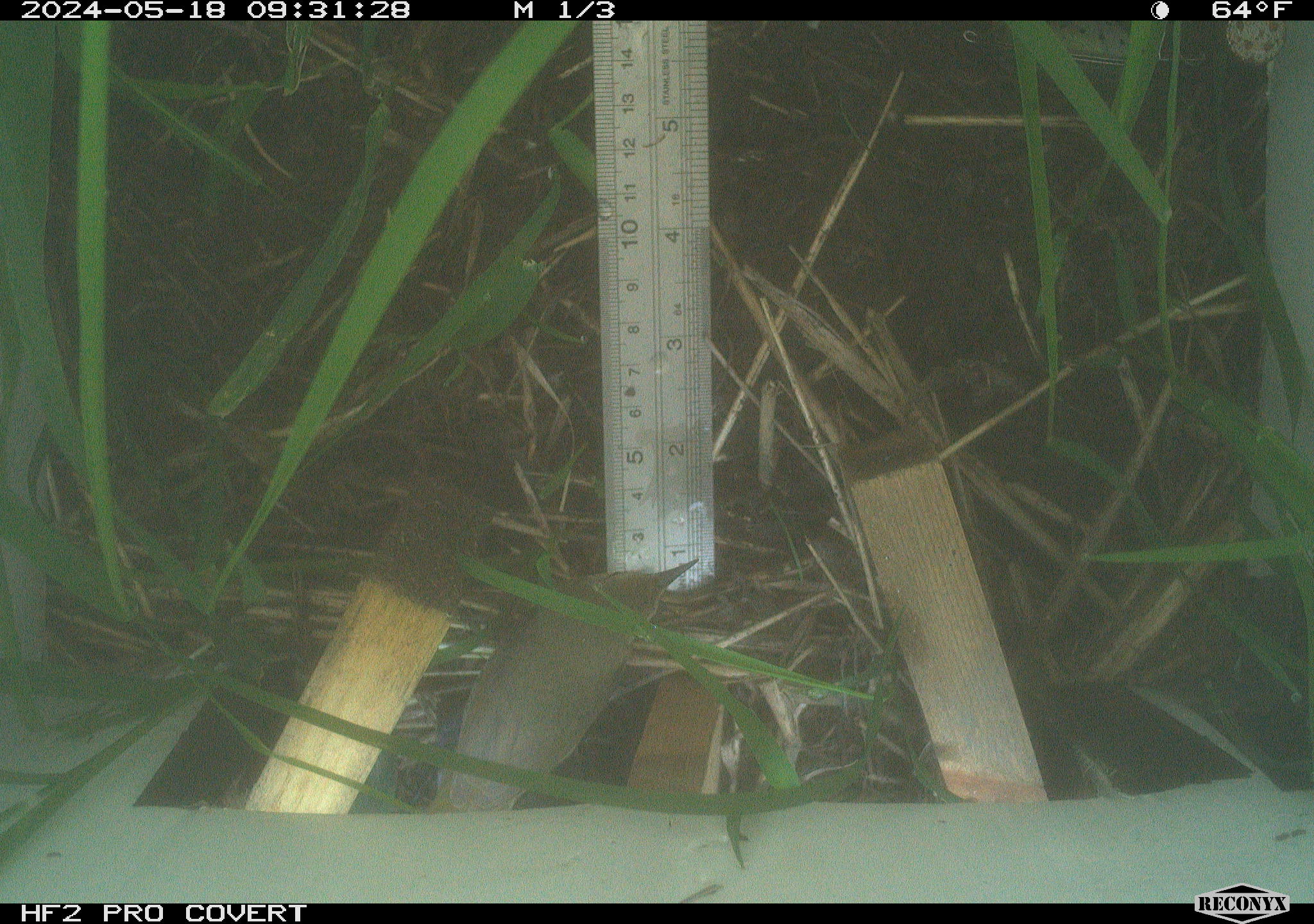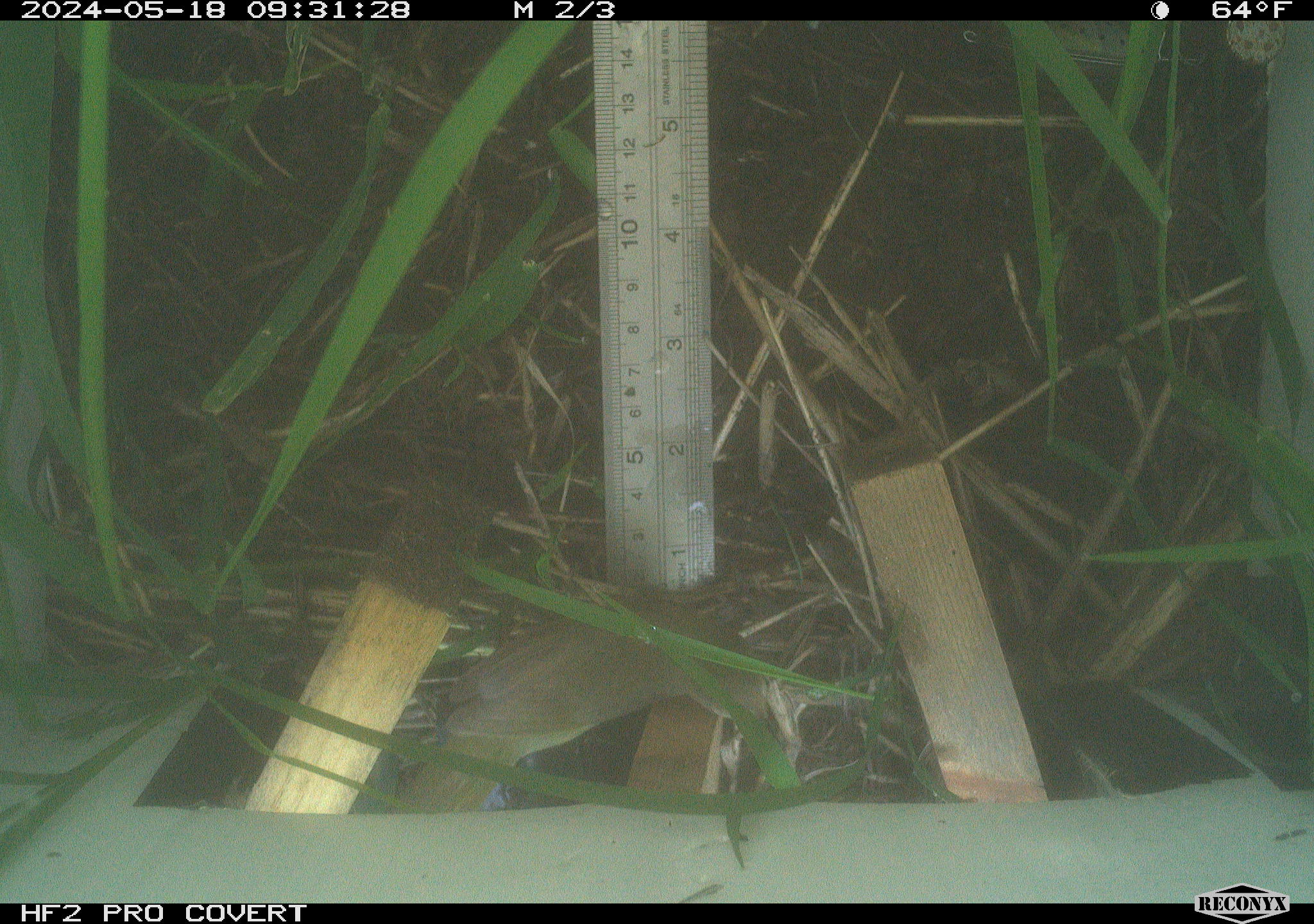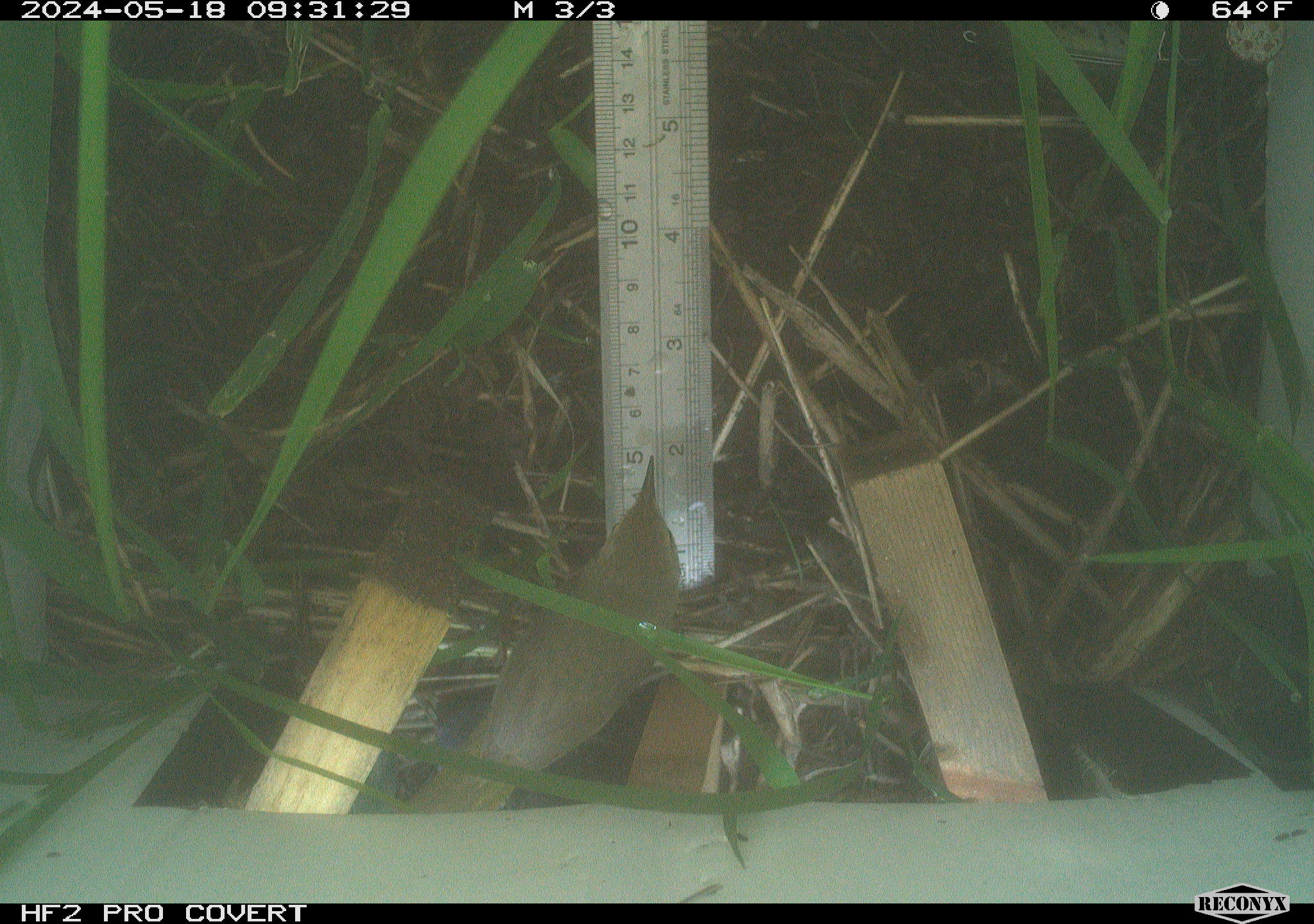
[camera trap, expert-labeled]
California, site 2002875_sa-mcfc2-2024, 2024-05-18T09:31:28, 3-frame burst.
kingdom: Animalia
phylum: Chordata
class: Aves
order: Passeriformes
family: Parulidae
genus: Geothlypis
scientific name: Geothlypis trichas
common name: common yellowthroat